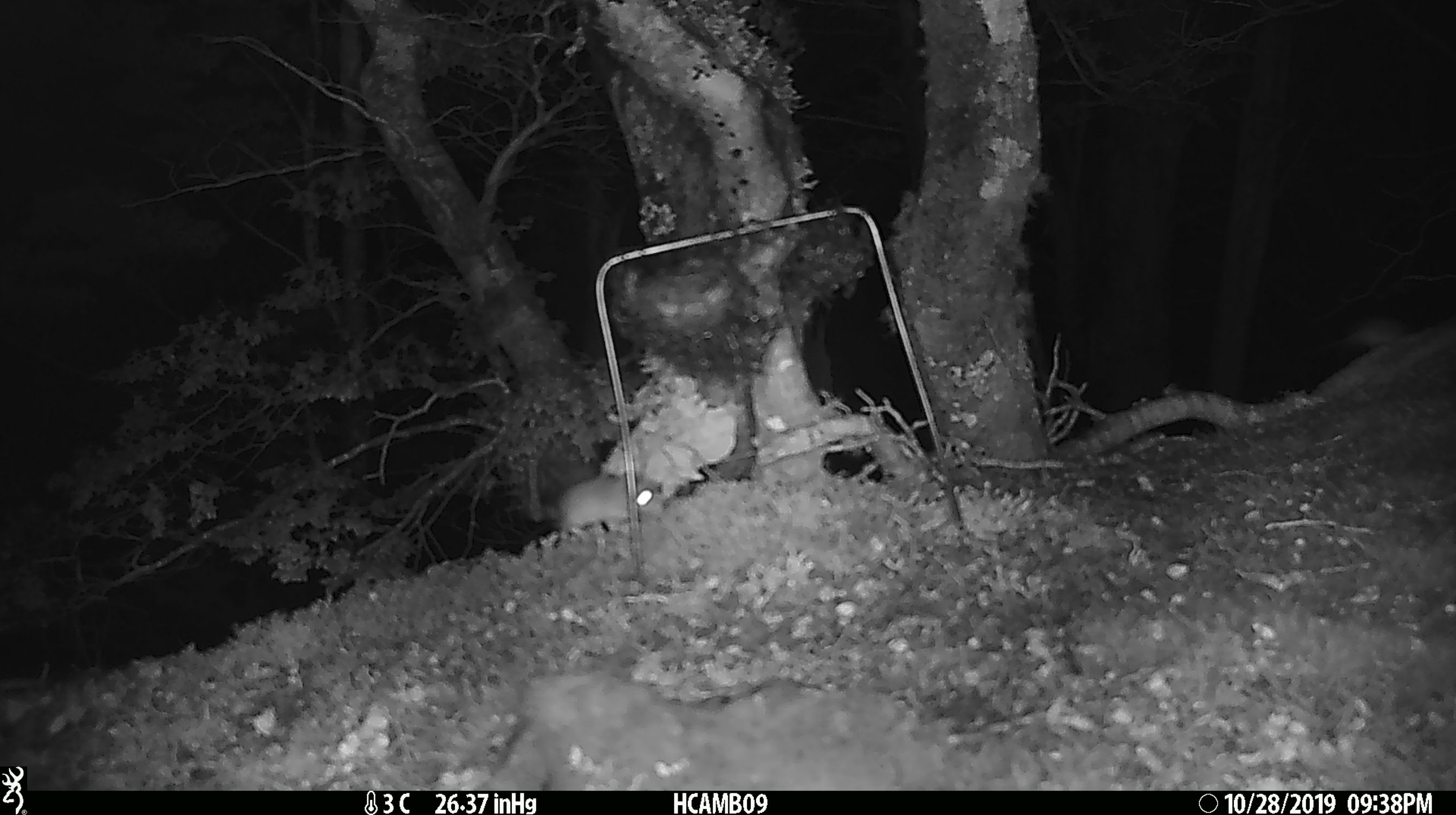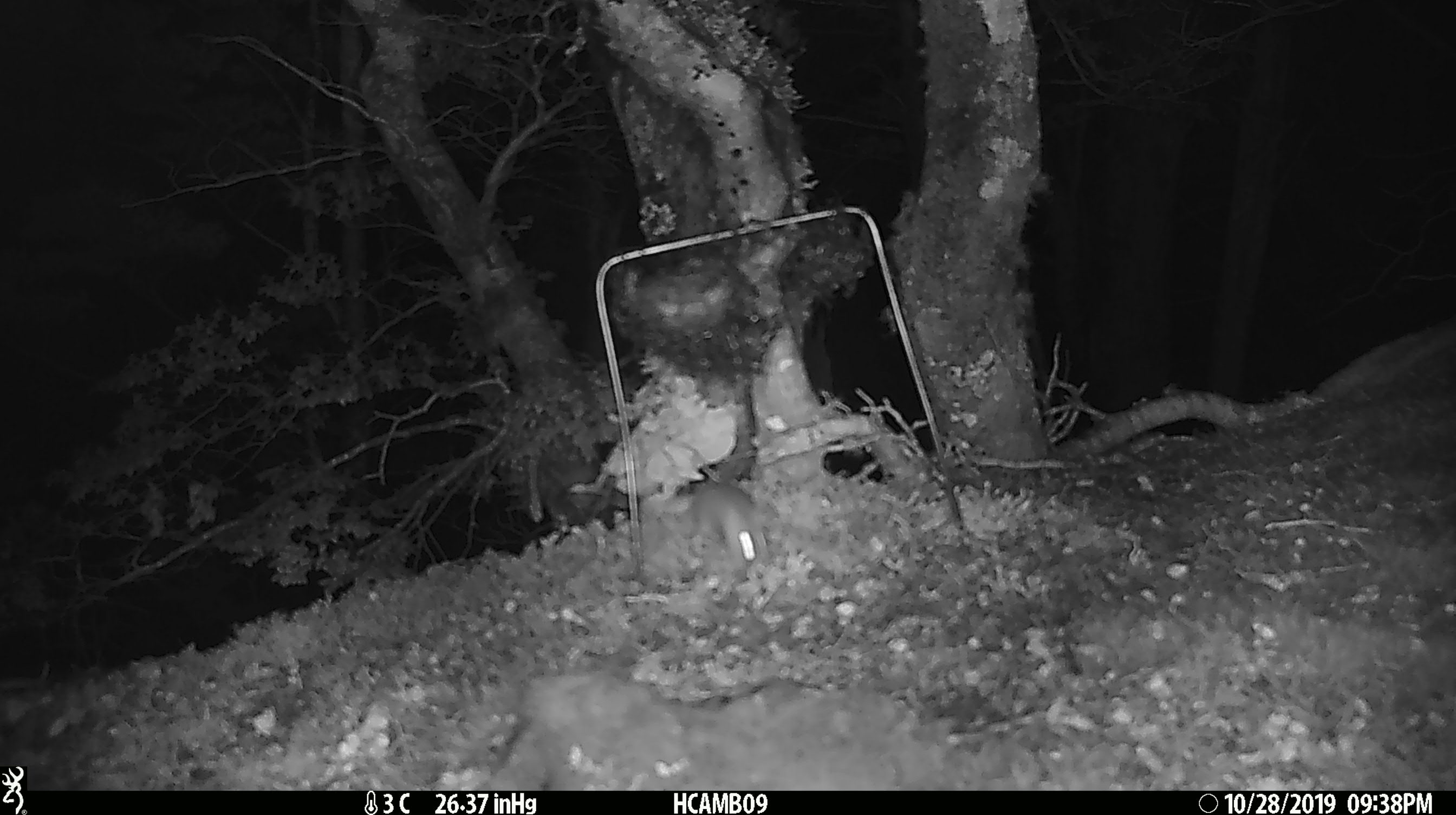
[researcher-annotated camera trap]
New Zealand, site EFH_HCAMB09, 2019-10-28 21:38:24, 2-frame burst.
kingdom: Animalia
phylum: Chordata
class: Mammalia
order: Rodentia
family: Muridae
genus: Mus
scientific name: Mus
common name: mouse